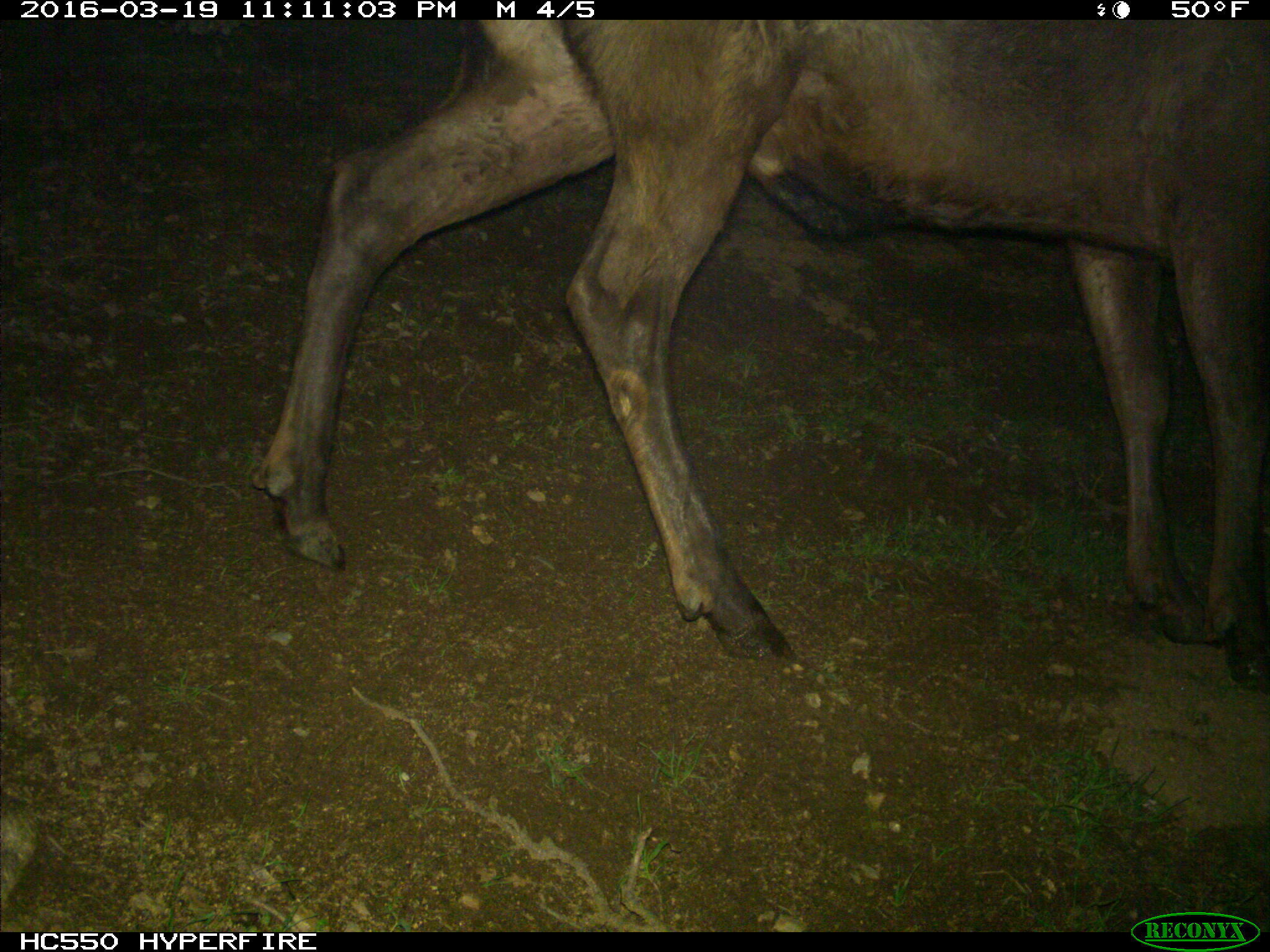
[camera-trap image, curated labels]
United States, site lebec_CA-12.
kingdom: Animalia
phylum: Chordata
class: Mammalia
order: Artiodactyla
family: Cervidae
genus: Cervus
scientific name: Cervus canadensis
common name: elk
Cervus canadensis (elk).